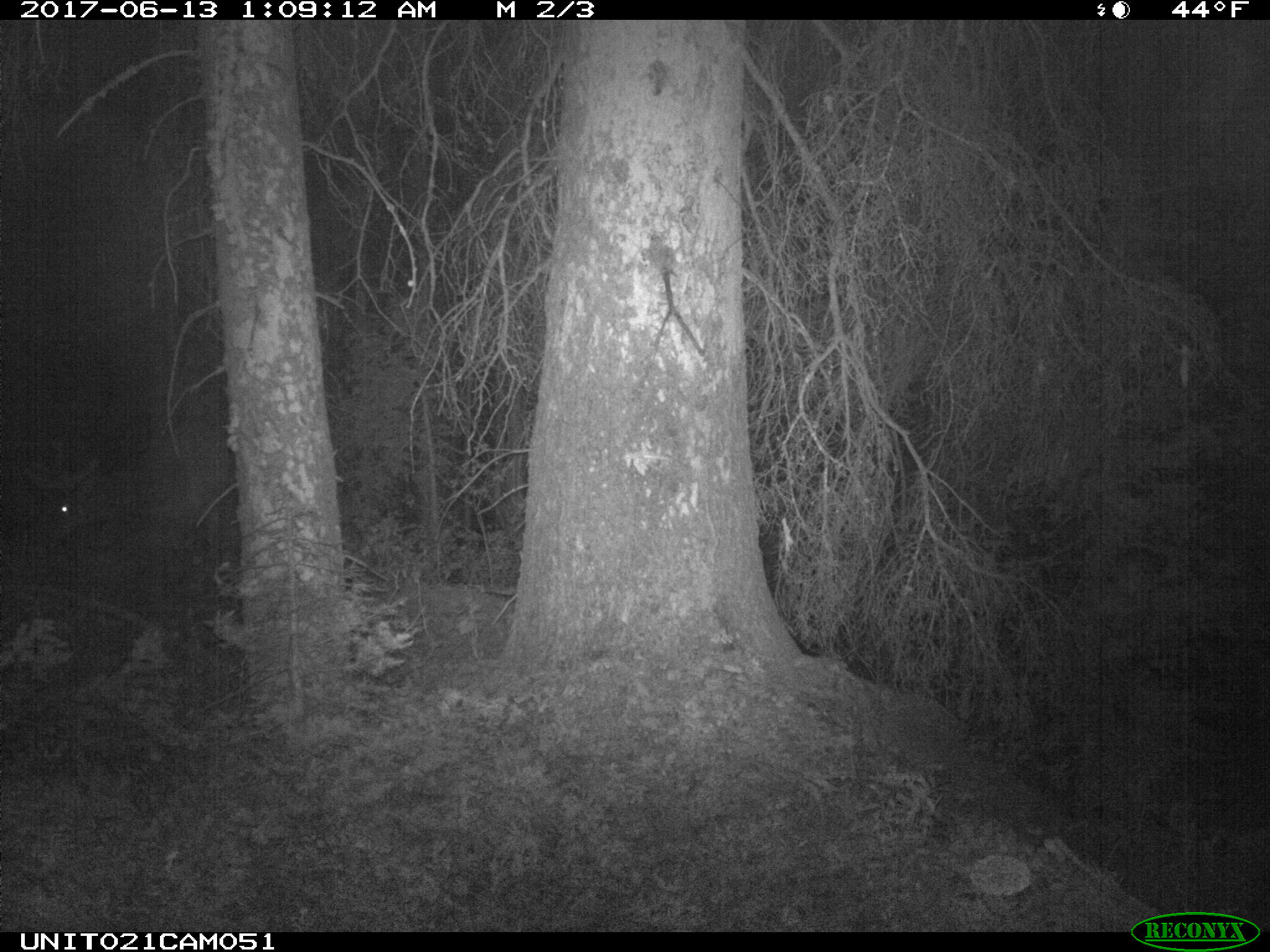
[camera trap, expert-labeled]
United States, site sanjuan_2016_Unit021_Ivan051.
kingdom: Animalia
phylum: Chordata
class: Mammalia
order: Artiodactyla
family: Cervidae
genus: Cervus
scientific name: Cervus elaphus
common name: red deer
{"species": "Cervus elaphus (red deer)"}